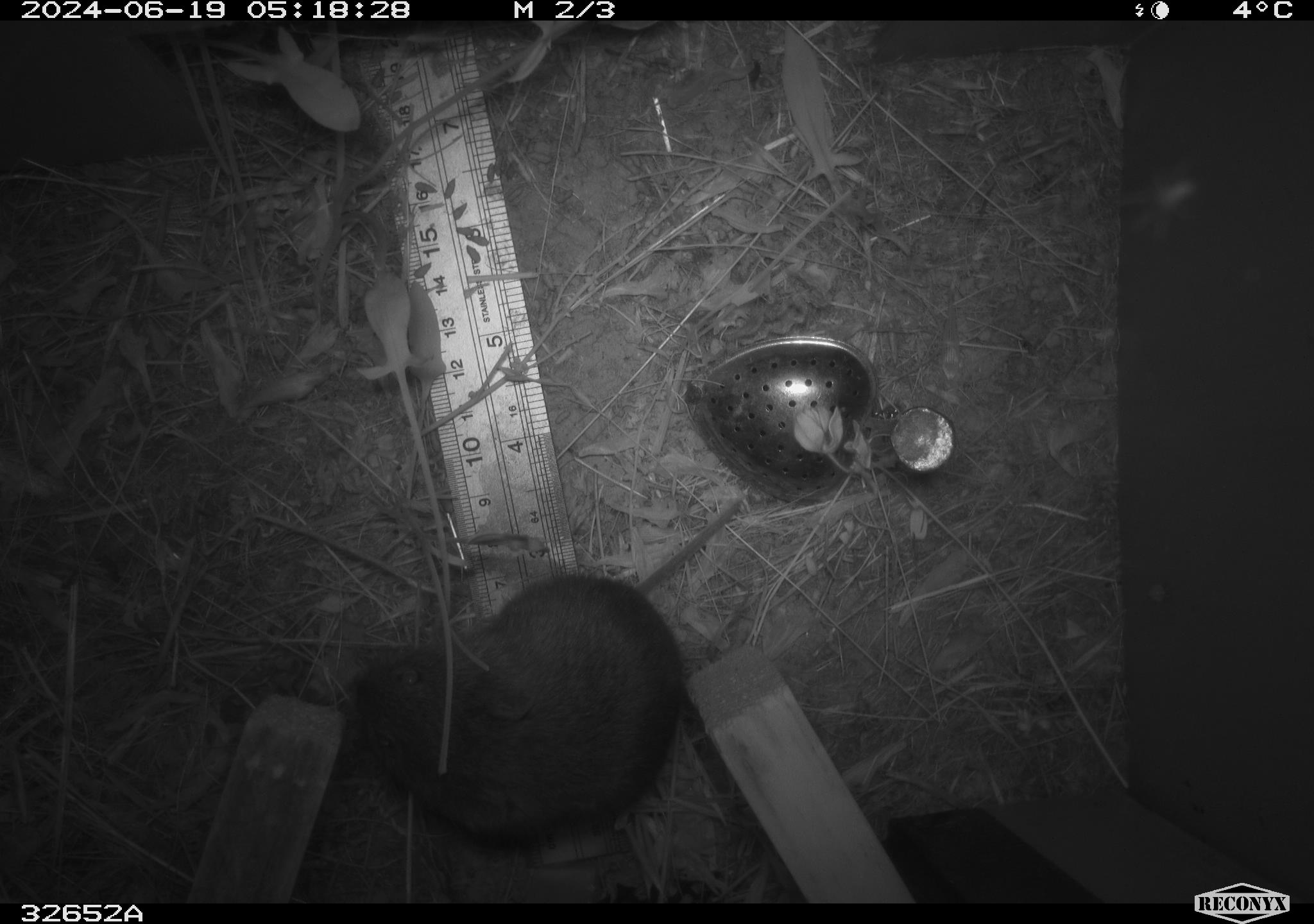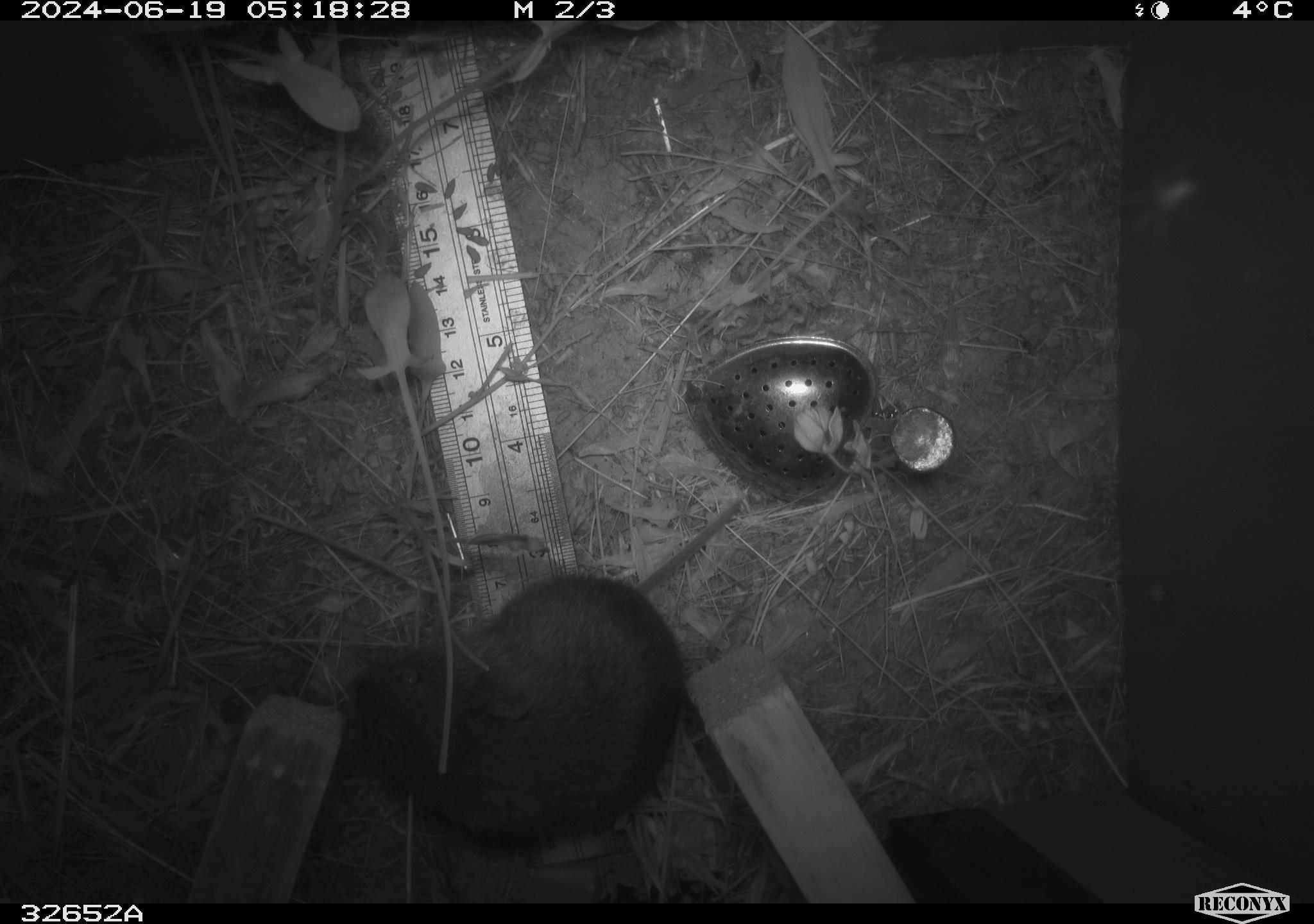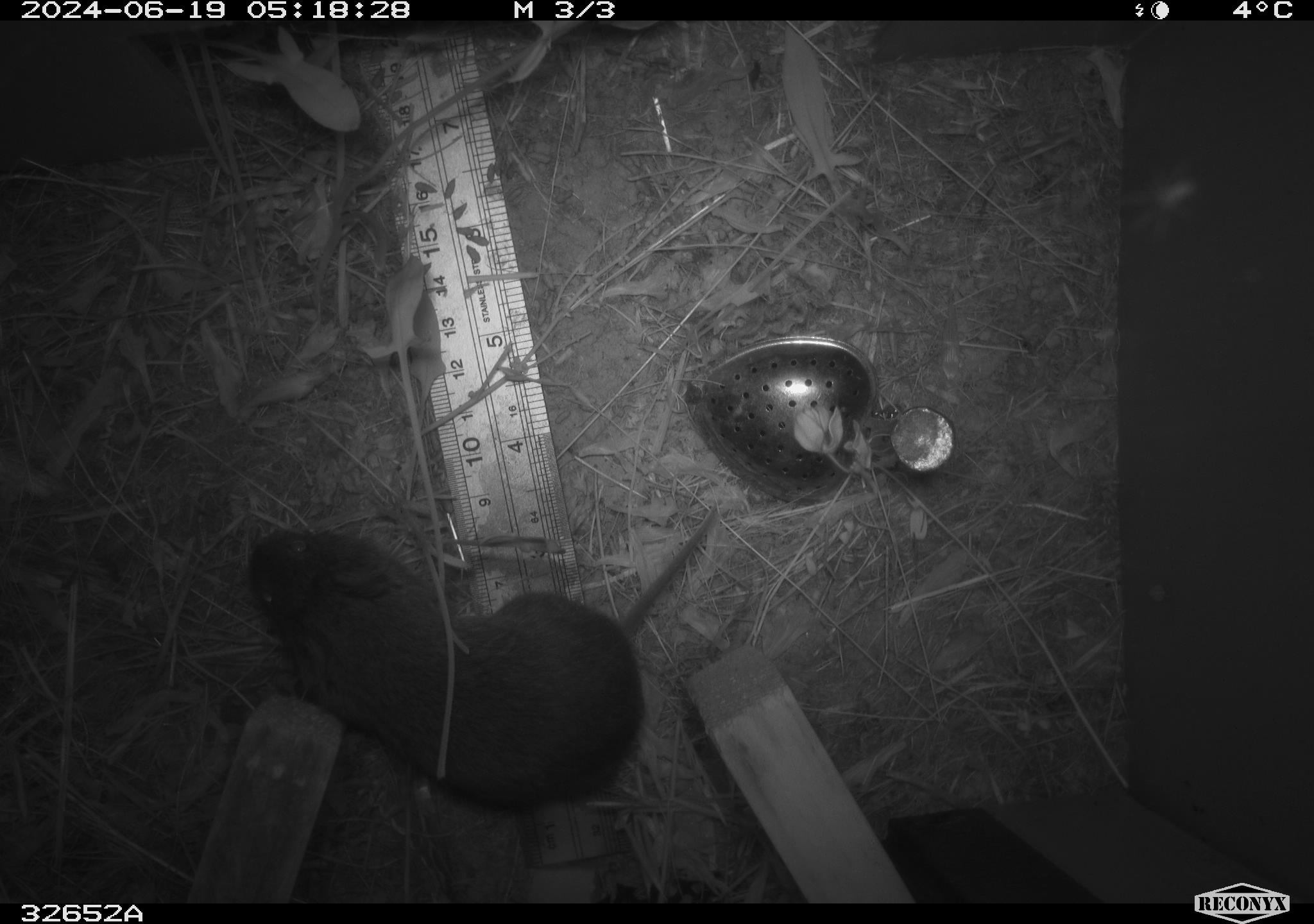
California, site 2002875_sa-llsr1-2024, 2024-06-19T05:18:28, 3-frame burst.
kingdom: Animalia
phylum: Chordata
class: Mammalia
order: Rodentia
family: Cricetidae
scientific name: Arvicolinae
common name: voles, lemmings, and muskrats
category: arvicolinae subfamily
Arvicolinae subfamily (voles, lemmings, and muskrats) (Arvicolinae).